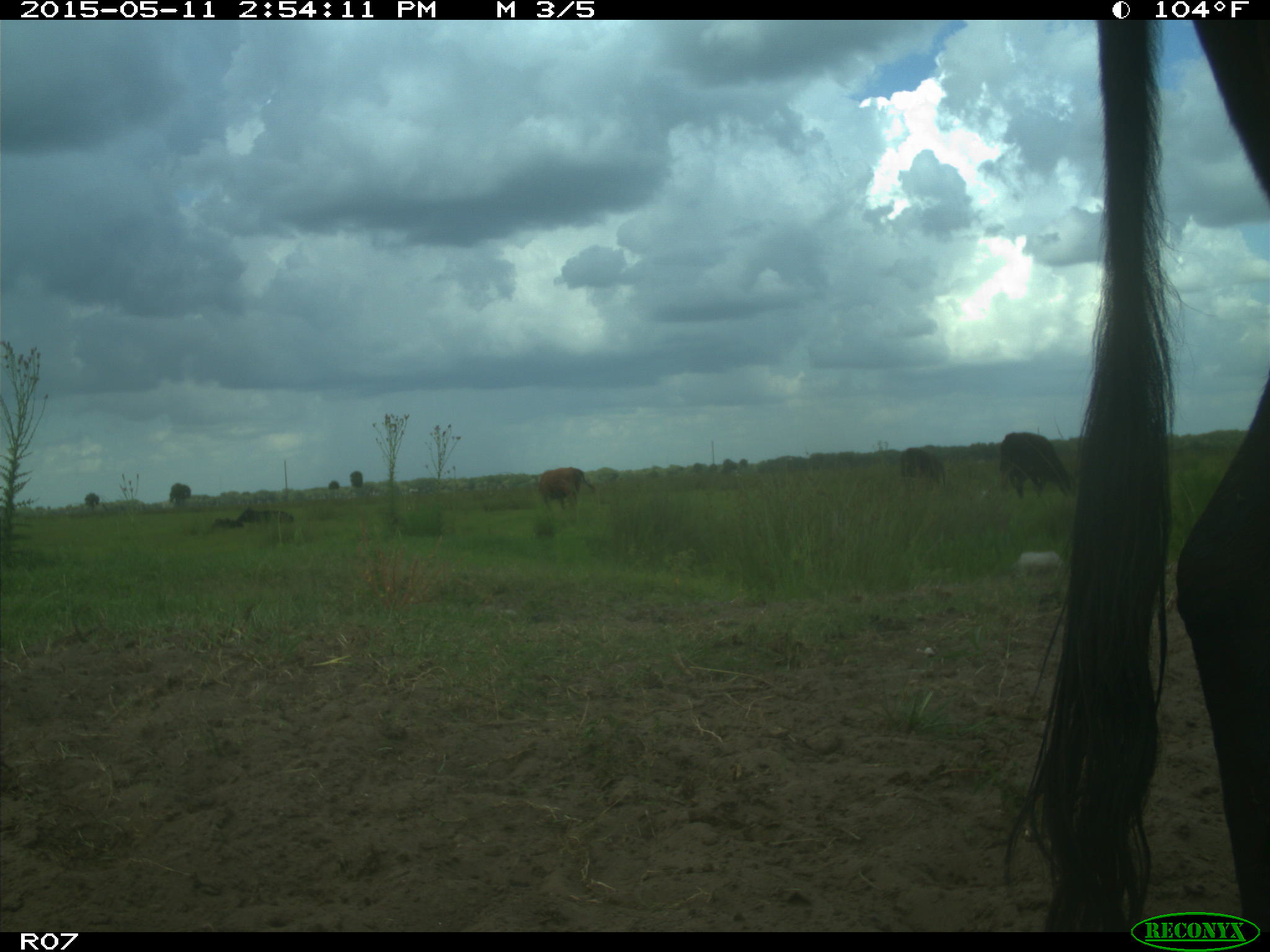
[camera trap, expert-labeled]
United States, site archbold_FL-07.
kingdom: Animalia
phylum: Chordata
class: Mammalia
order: Artiodactyla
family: Bovidae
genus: Bos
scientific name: Bos taurus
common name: domestic cow